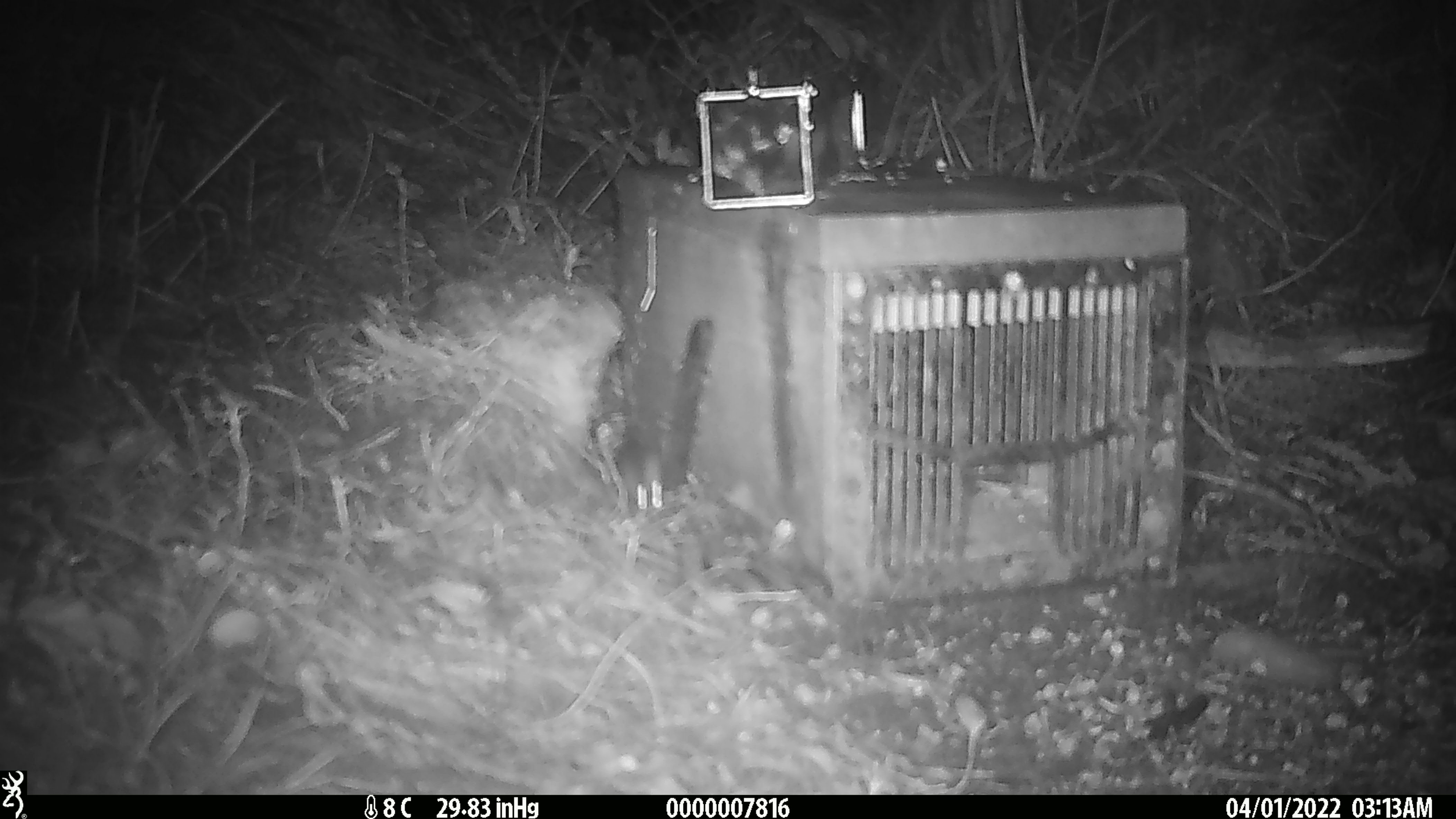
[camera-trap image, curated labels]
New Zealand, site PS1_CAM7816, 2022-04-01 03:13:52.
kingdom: Animalia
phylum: Chordata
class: Mammalia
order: Rodentia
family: Muridae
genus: Mus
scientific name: Mus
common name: mouse